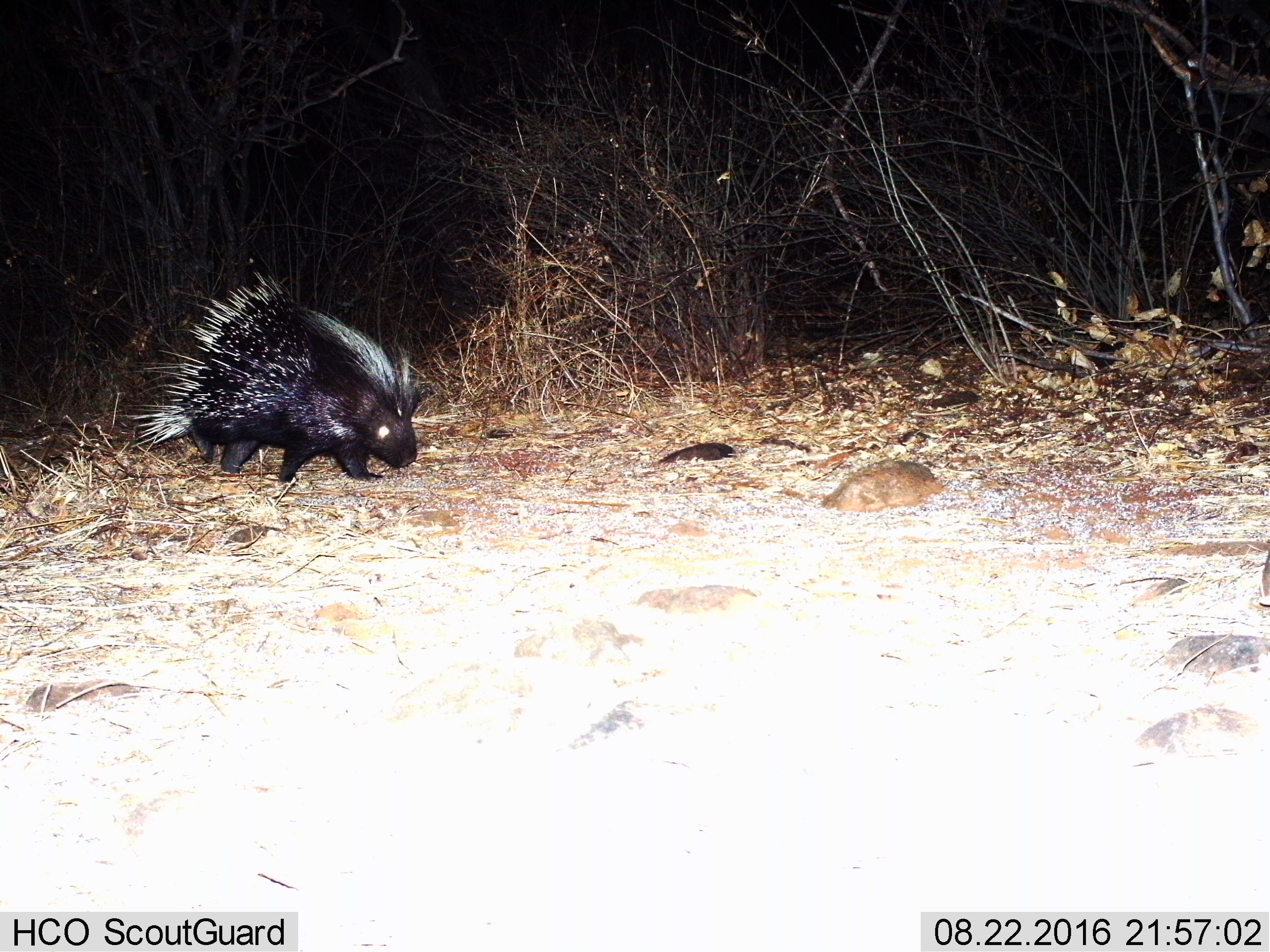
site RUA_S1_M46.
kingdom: Animalia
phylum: Chordata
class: Mammalia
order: Rodentia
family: Hystricidae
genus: Hystrix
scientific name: Hystrix cristata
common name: crested porcupine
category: porcupine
Porcupine (crested porcupine) (Hystrix cristata), count 1. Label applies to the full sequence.